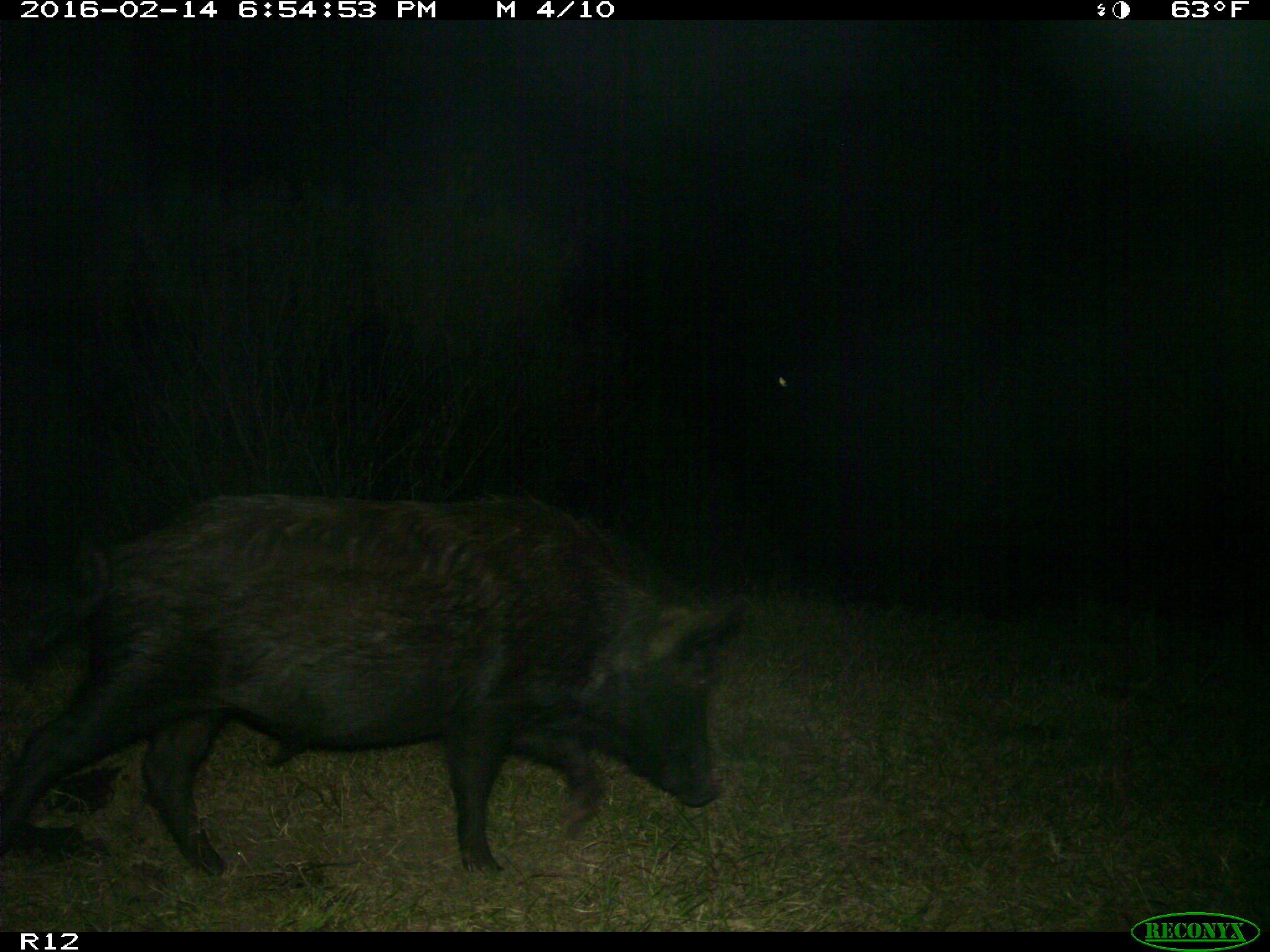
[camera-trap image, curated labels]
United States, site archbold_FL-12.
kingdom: Animalia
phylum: Chordata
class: Mammalia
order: Artiodactyla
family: Suidae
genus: Sus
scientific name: Sus scrofa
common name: wild boar